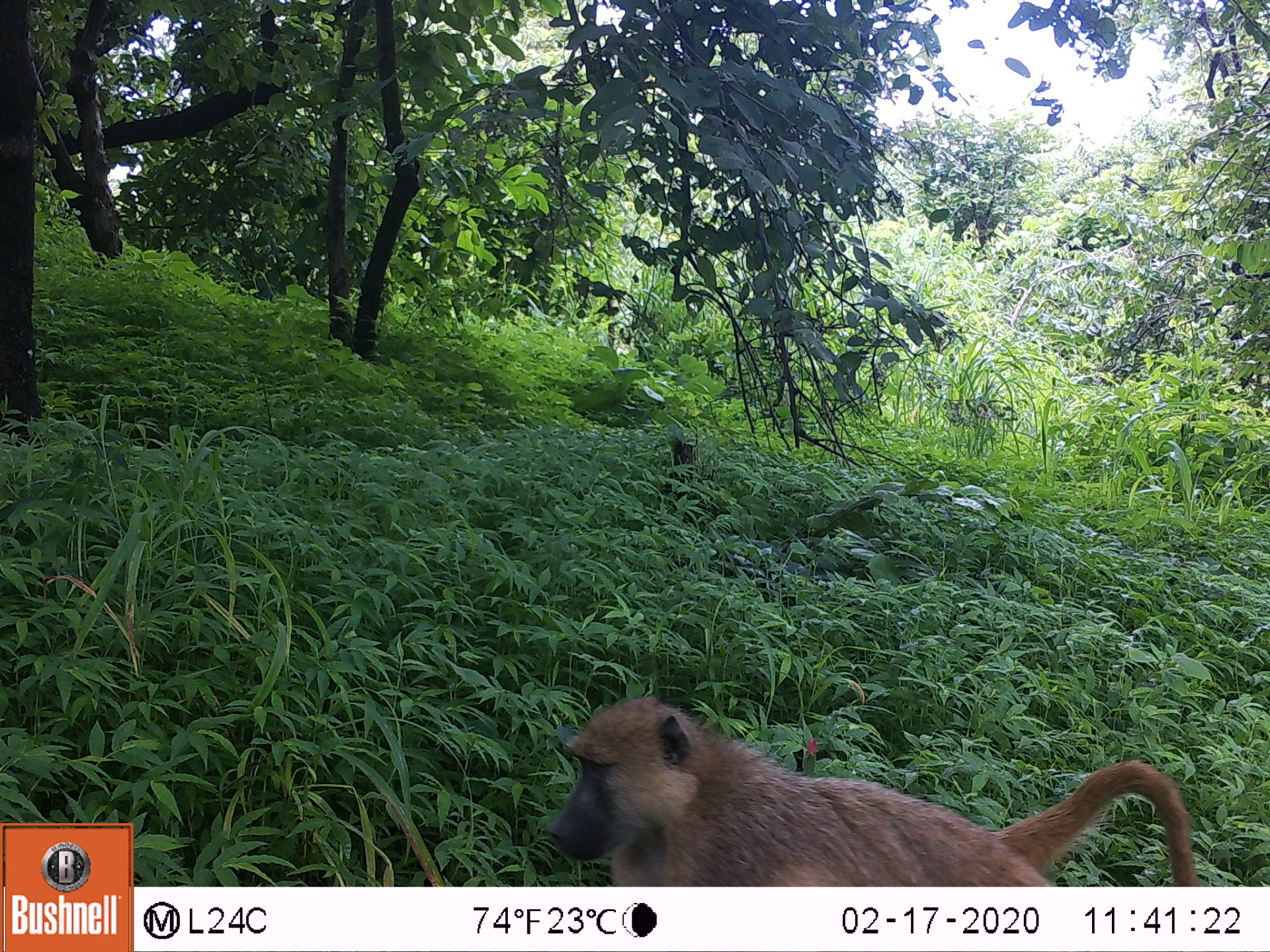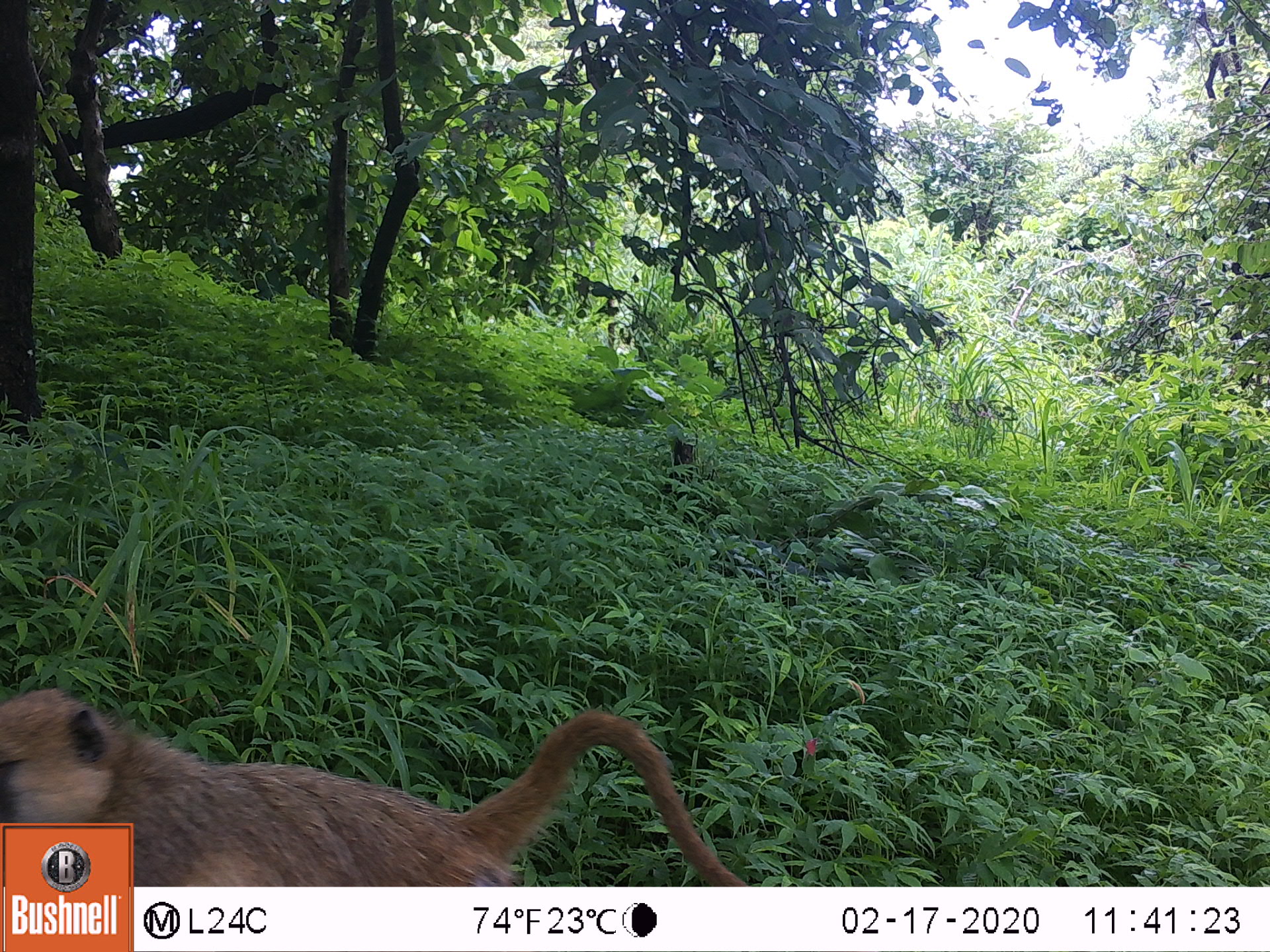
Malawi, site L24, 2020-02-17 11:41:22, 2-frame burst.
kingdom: Animalia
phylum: Chordata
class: Mammalia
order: Primates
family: Cercopithecidae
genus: Papio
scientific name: Papio cynocephalus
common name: yellow baboon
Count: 1.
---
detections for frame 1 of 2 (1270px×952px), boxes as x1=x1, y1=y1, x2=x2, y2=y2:
yellow baboon: x1=541, y1=698, x2=1197, y2=880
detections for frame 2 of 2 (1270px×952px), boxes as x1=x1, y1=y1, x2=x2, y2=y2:
yellow baboon: x1=0, y1=690, x2=679, y2=816